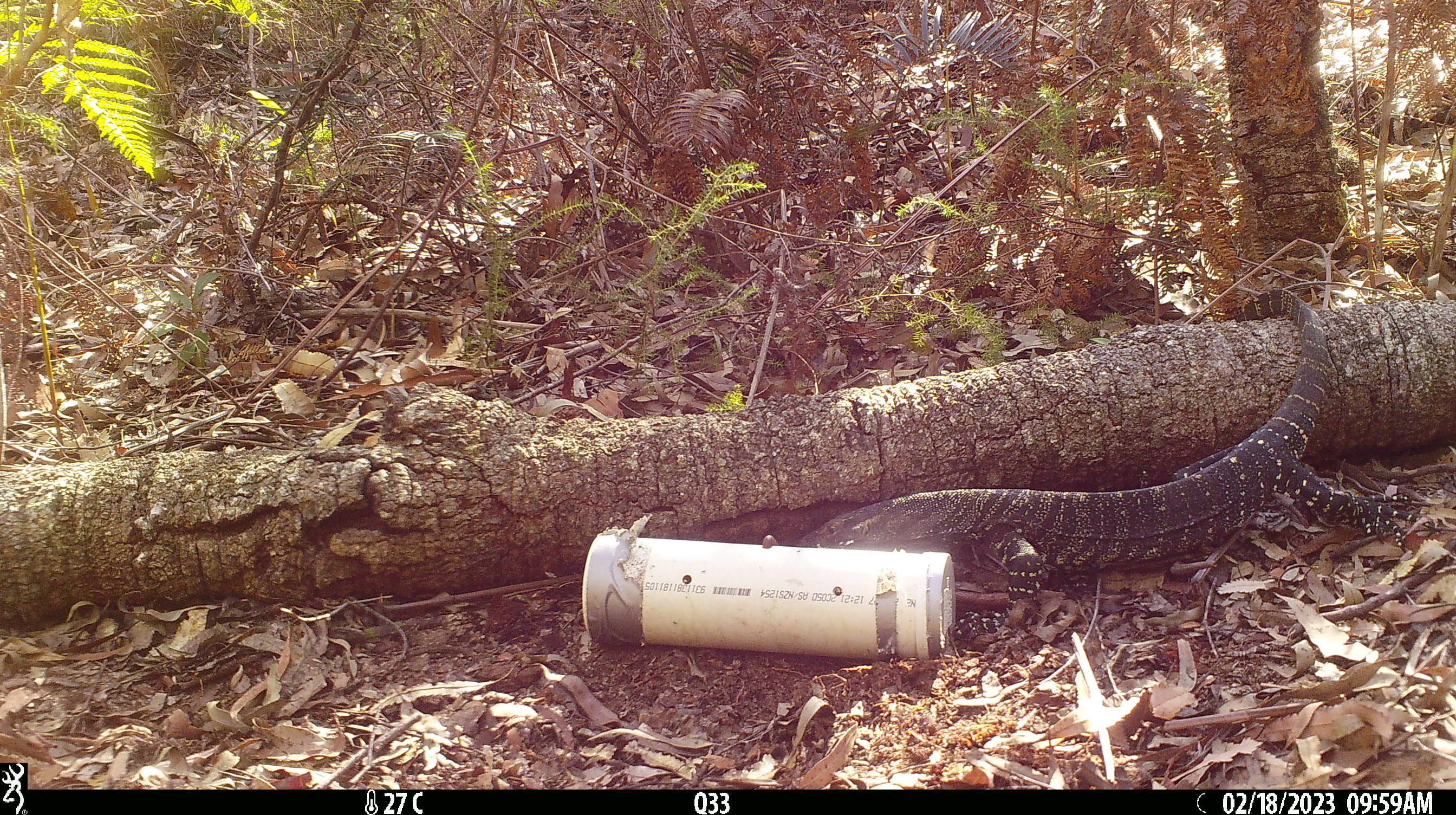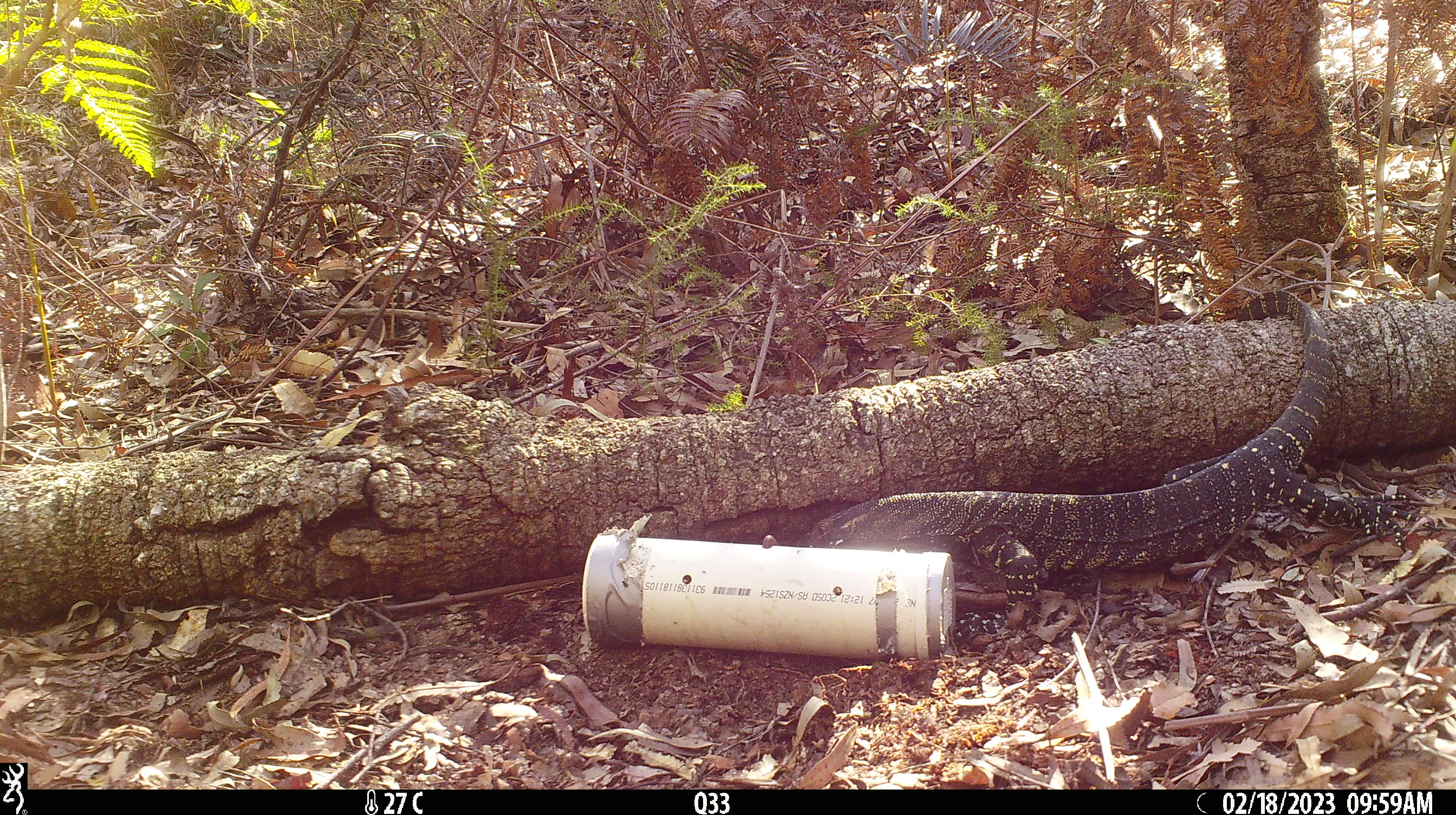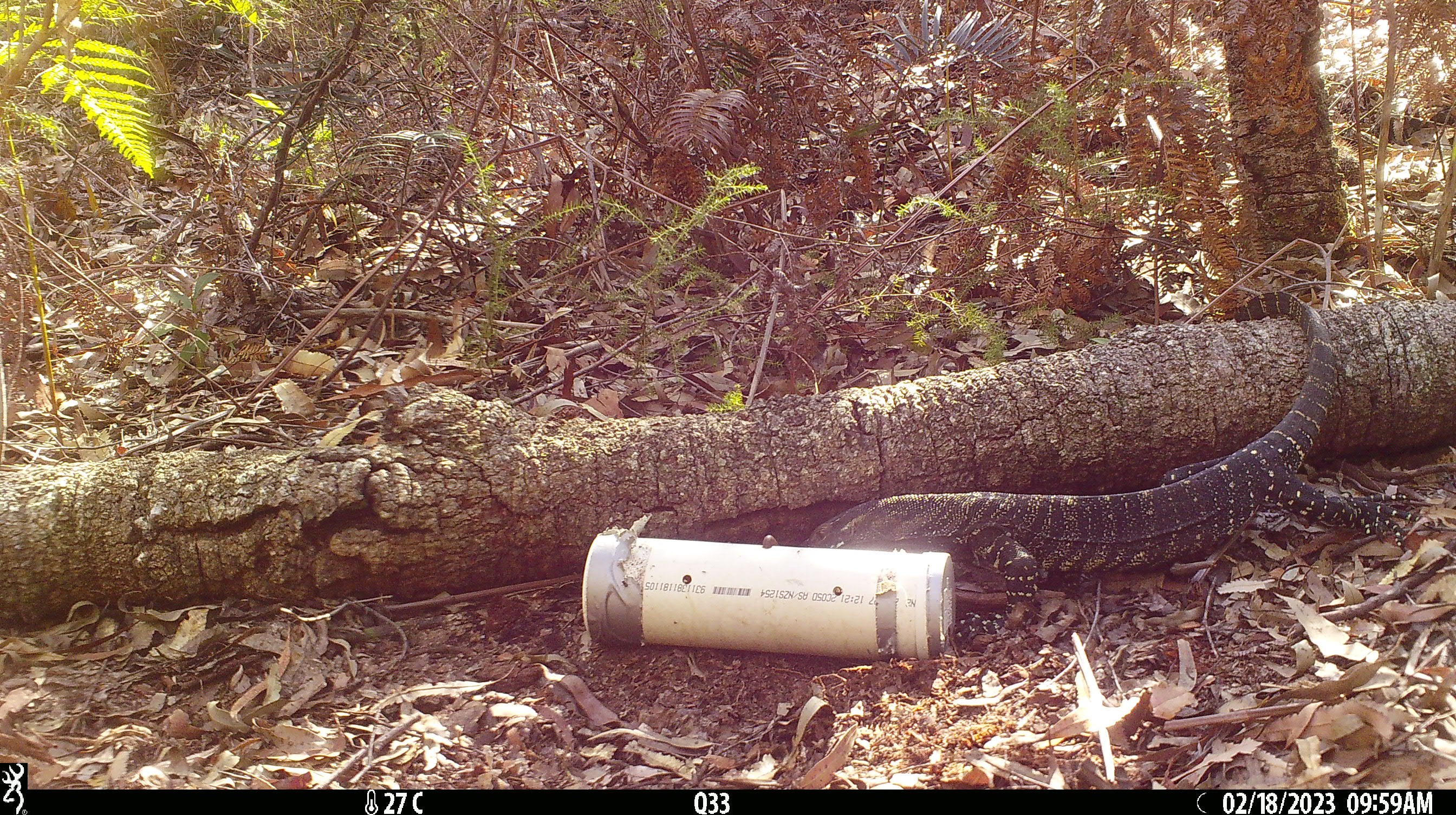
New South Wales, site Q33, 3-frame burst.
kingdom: Animalia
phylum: Chordata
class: Reptilia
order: Squamata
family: Varanidae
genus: Varanus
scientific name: Varanus varius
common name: lace monitor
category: goanna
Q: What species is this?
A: Goanna (lace monitor) (Varanus varius).